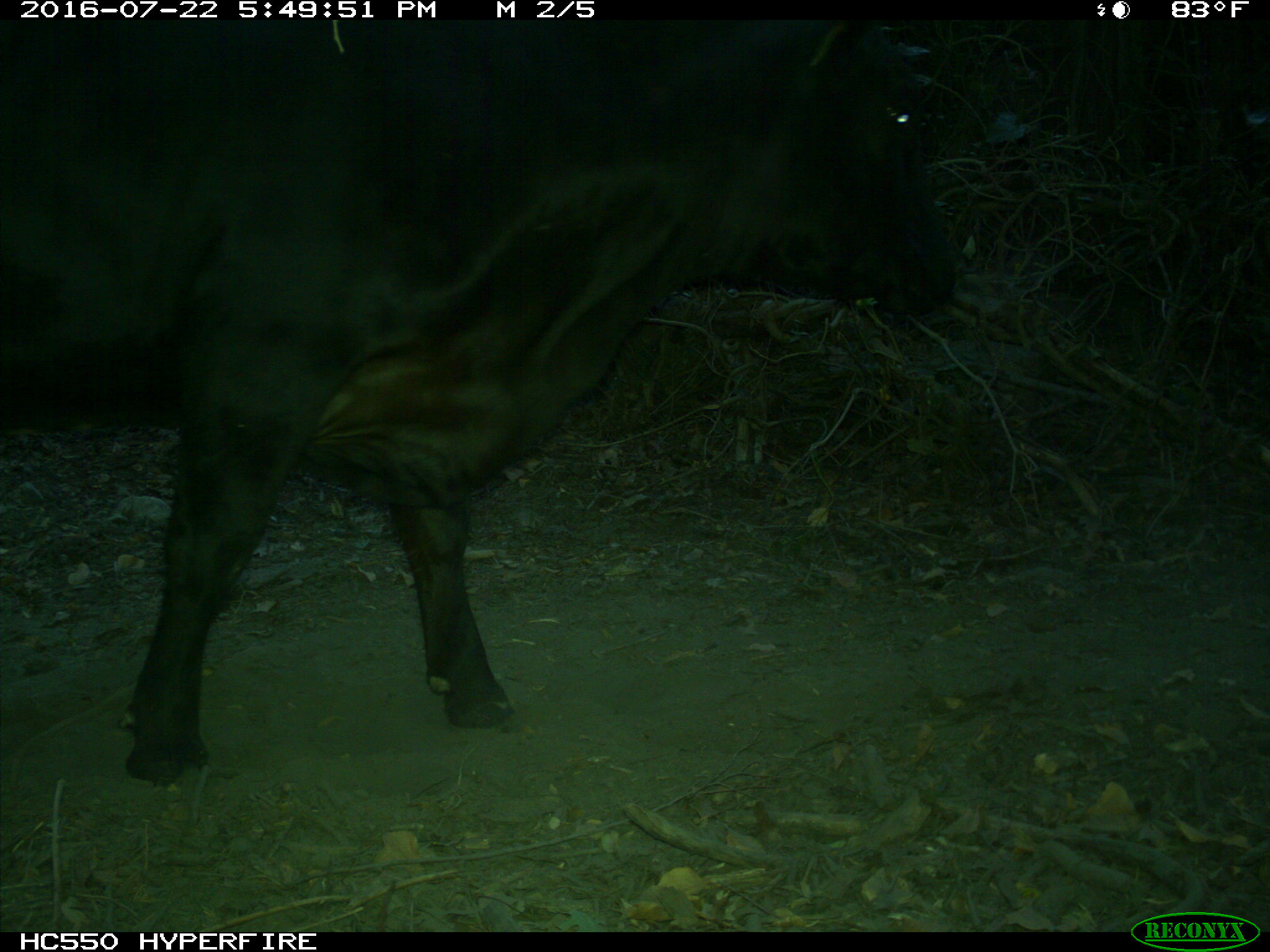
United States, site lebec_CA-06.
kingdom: Animalia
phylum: Chordata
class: Mammalia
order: Artiodactyla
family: Bovidae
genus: Bos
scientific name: Bos taurus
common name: domestic cow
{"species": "Bos taurus (domestic cow)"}